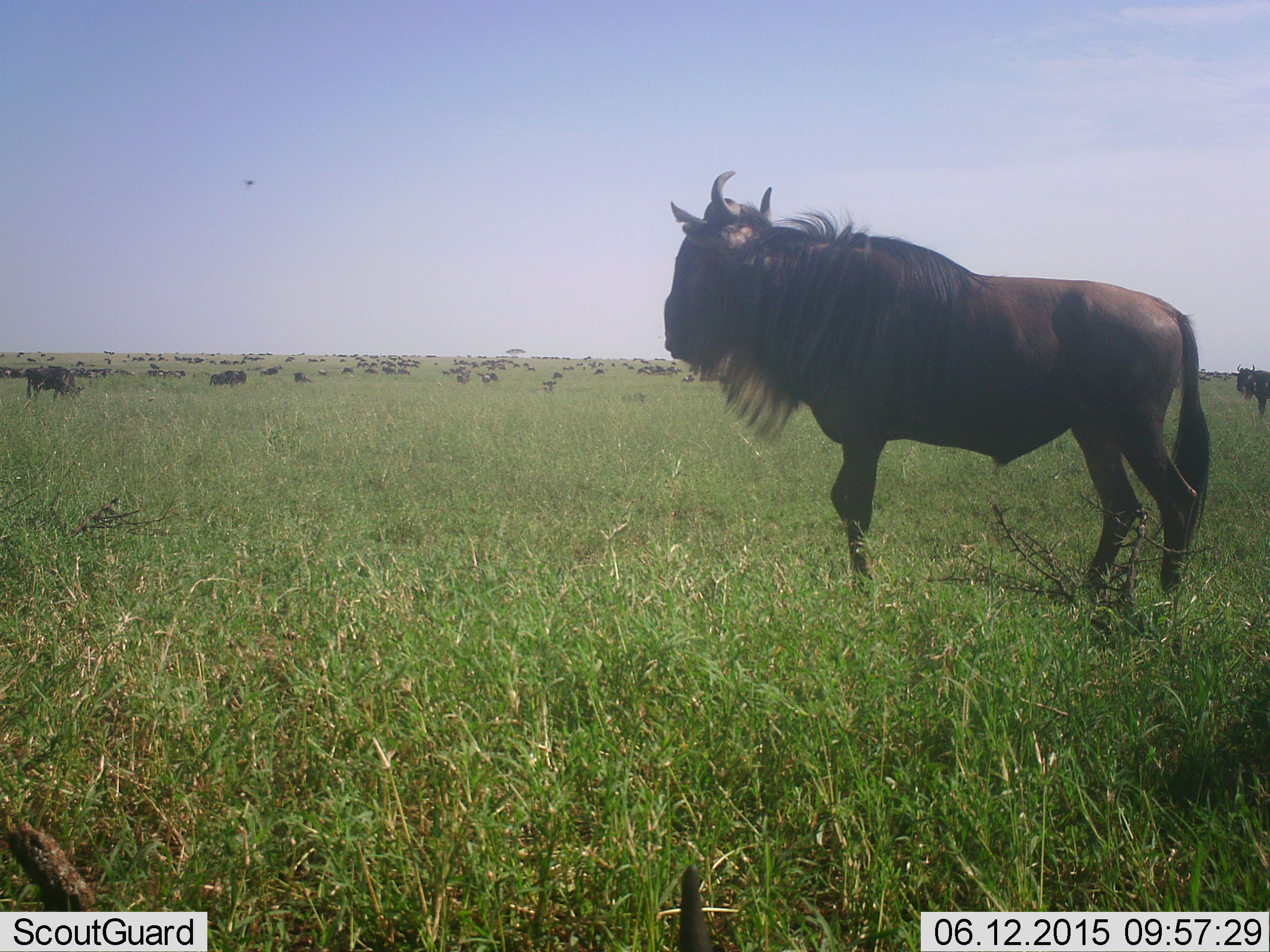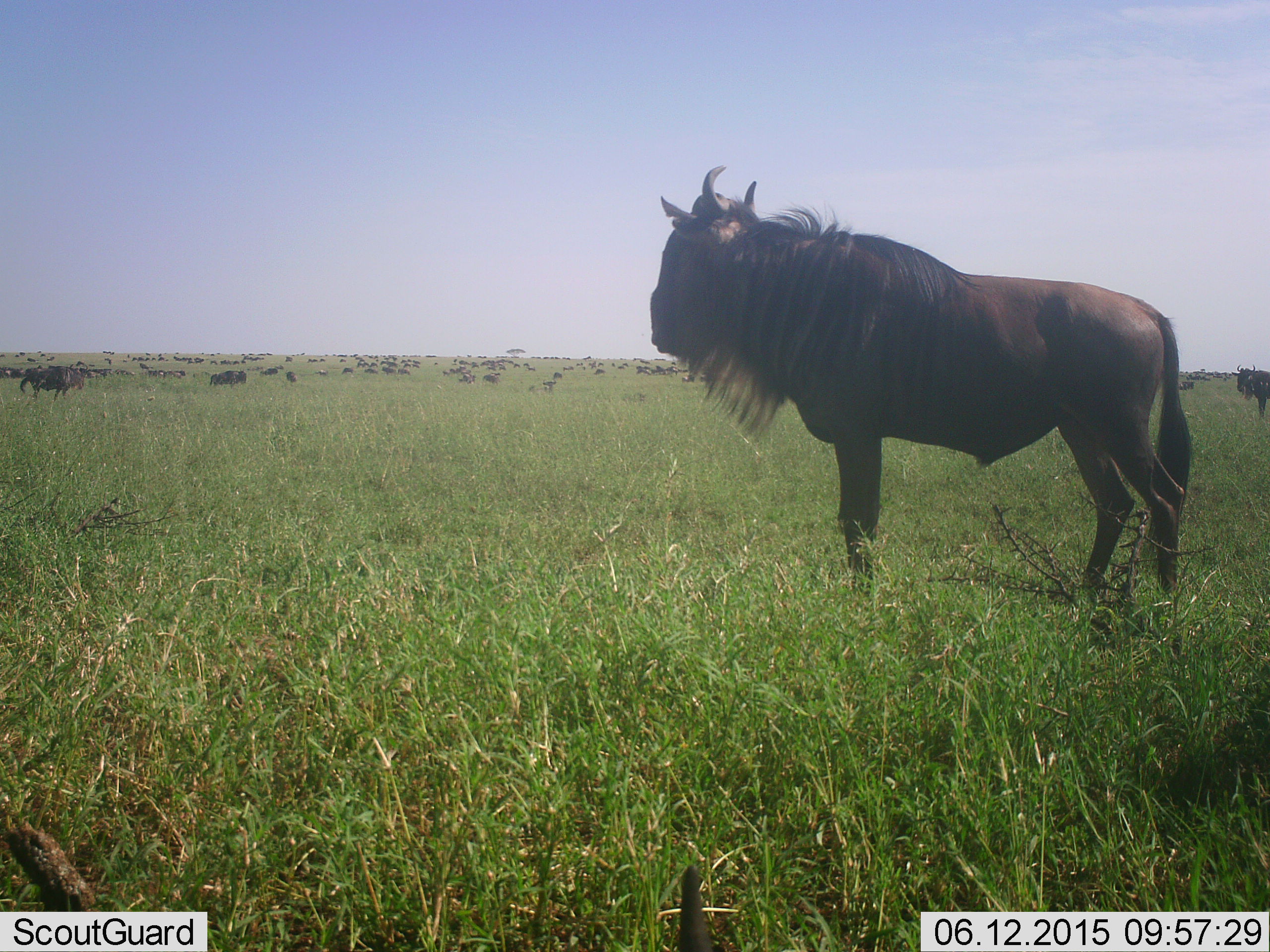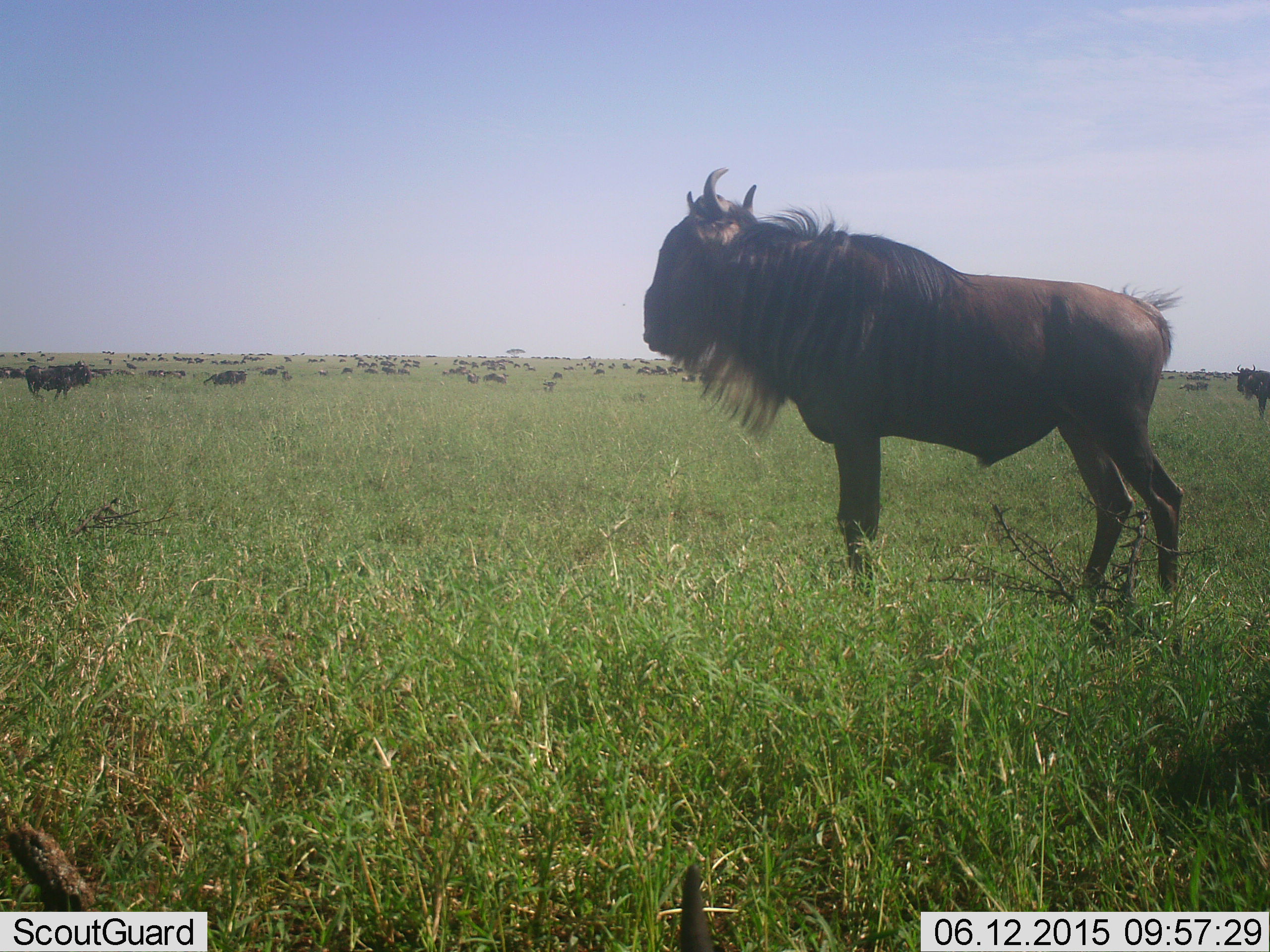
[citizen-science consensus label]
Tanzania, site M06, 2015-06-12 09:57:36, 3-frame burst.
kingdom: Animalia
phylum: Chordata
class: Mammalia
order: Artiodactyla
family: Bovidae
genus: Connochaetes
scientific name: Connochaetes taurinus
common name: blue wildebeest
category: wildebeest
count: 51+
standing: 90%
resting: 0%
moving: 50%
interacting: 0%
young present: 0%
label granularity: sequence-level